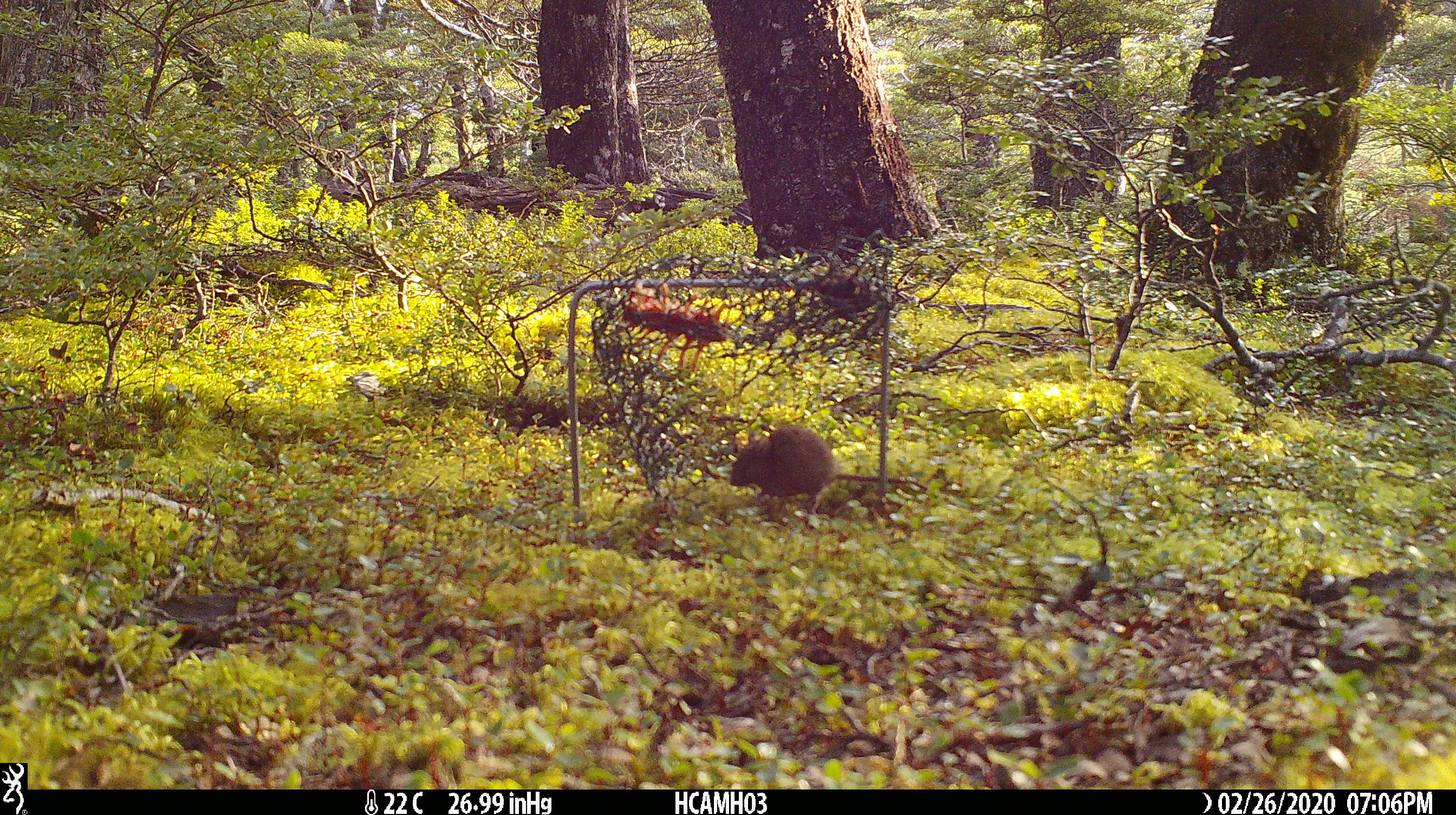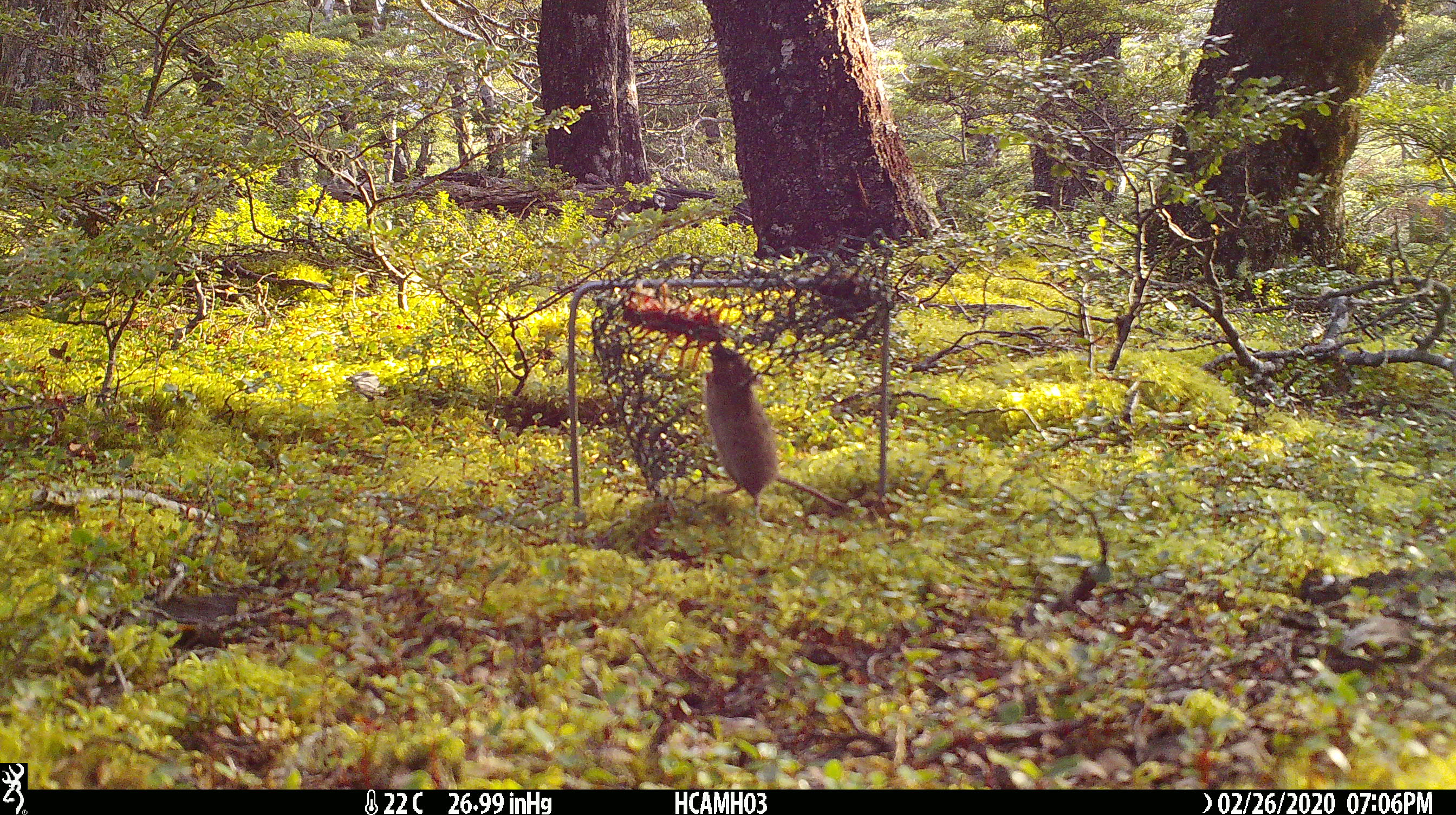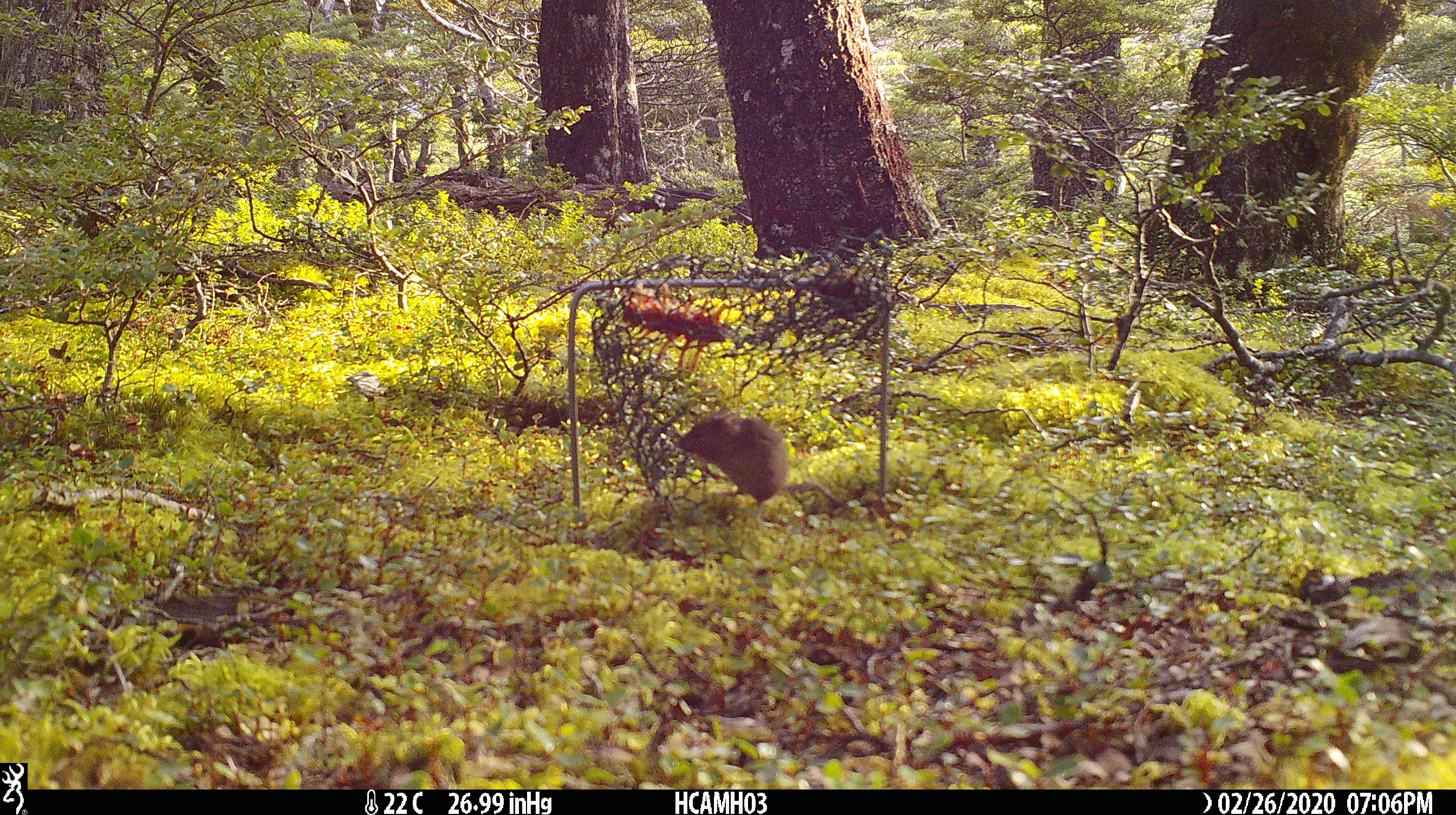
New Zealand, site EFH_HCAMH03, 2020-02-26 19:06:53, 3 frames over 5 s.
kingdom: Animalia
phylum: Chordata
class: Mammalia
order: Rodentia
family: Muridae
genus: Mus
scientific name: Mus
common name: mouse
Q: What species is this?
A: Mouse (Mus).